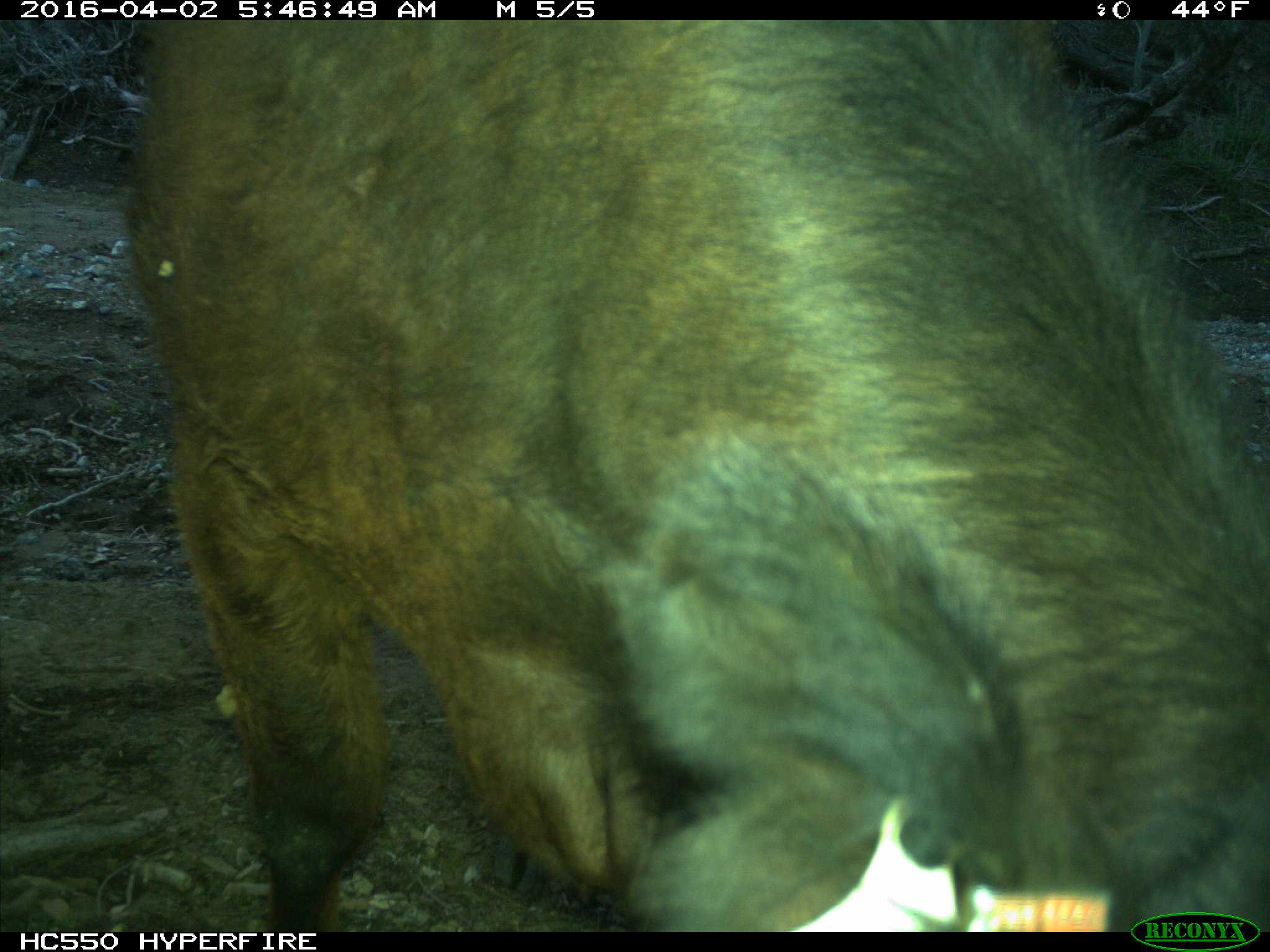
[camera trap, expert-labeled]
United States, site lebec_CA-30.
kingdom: Animalia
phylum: Chordata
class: Mammalia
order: Artiodactyla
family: Bovidae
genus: Bos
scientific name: Bos taurus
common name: domestic cow